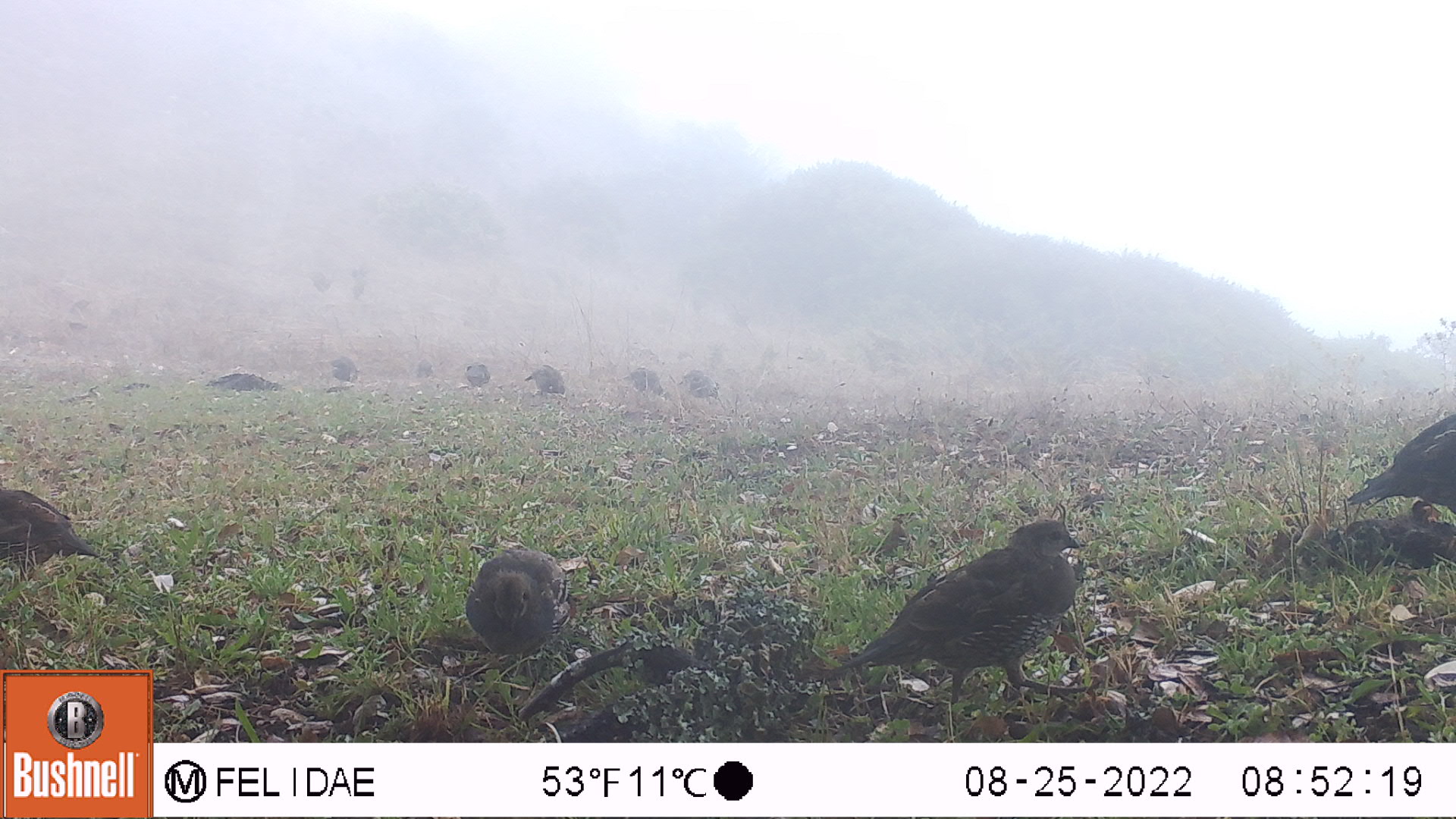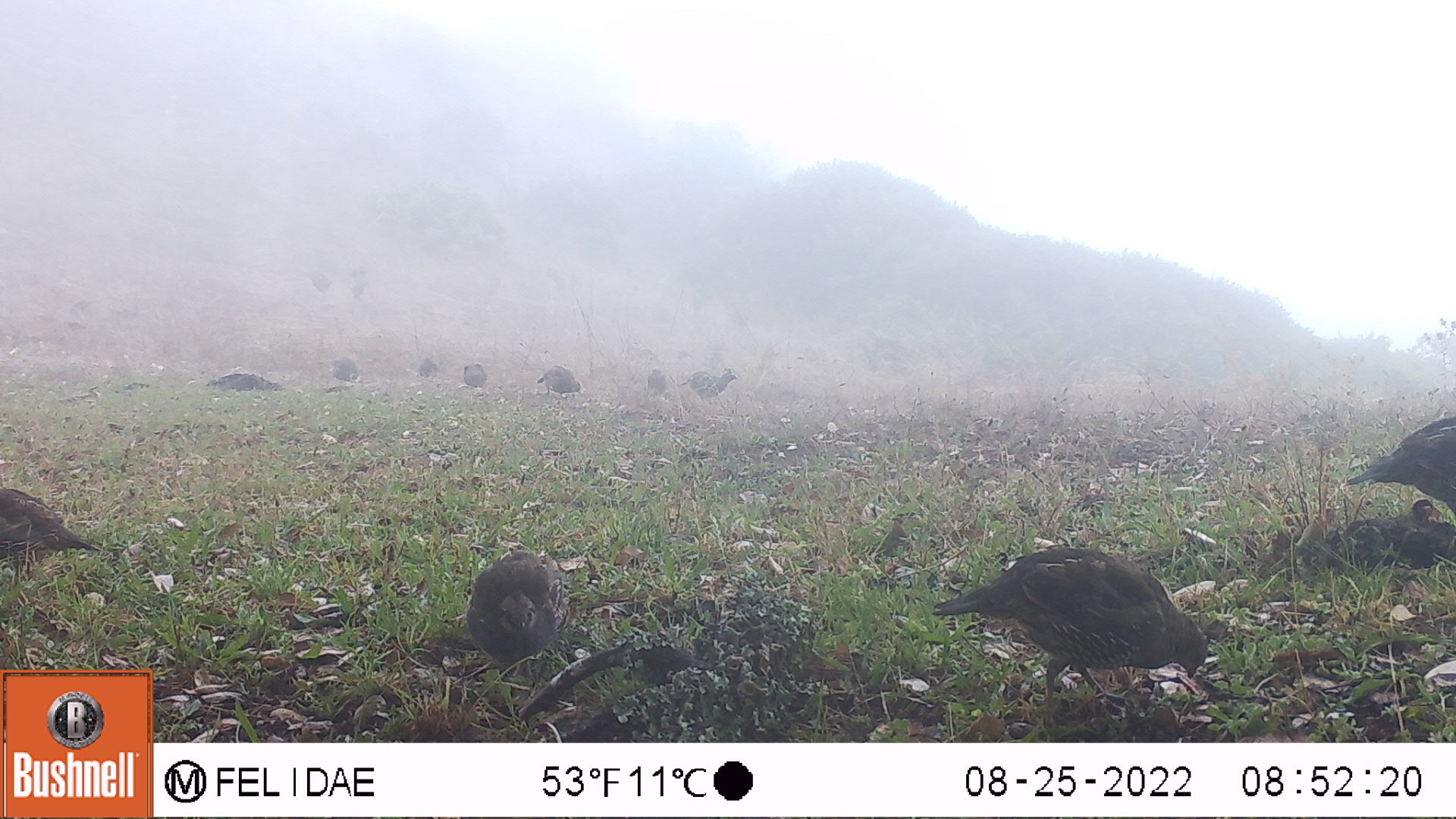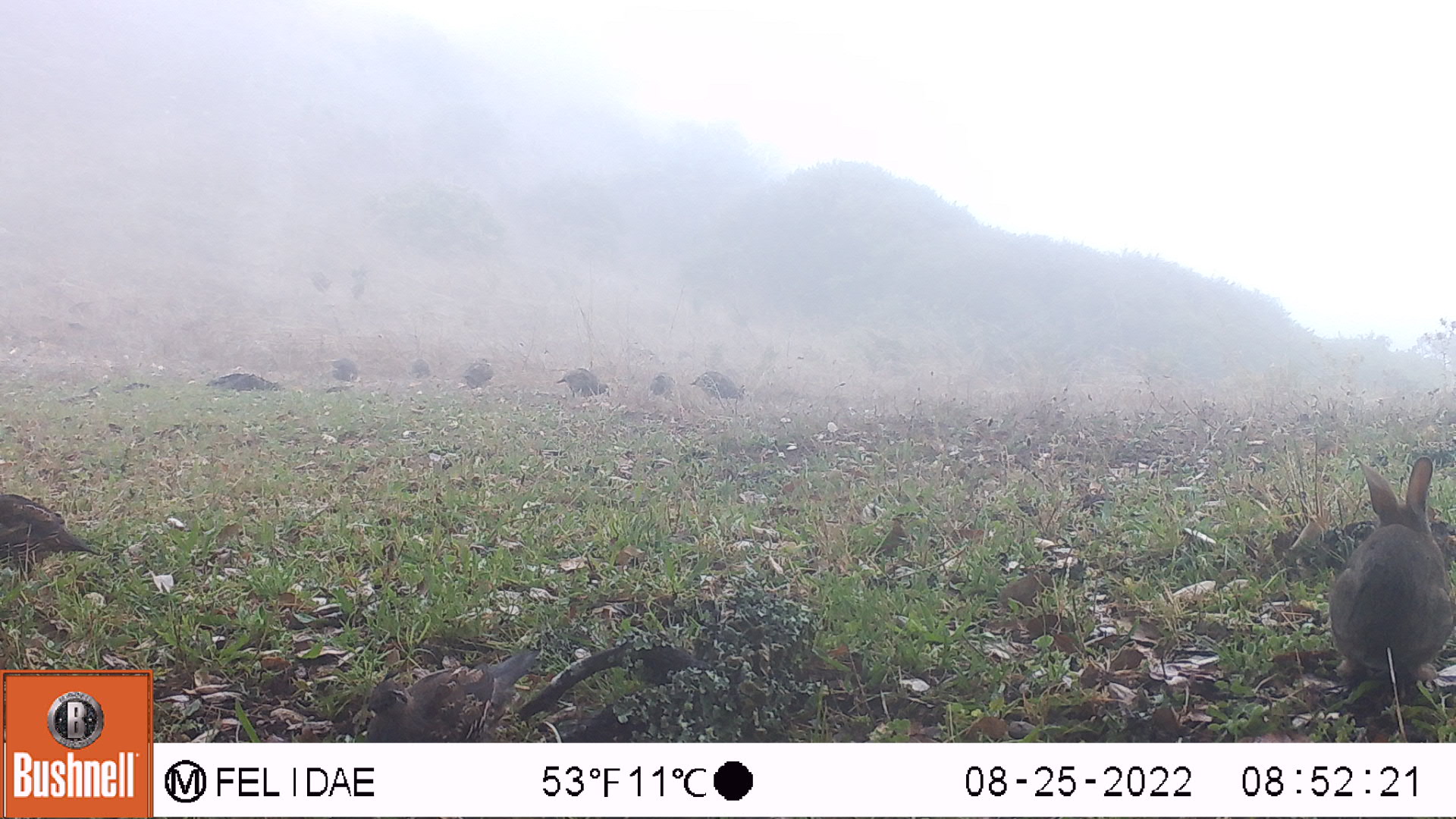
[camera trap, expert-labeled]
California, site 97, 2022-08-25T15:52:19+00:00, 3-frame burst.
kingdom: Animalia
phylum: Chordata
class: Aves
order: Galliformes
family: Odontophoridae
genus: Callipepla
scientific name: Callipepla californica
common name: california quail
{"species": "california quail (Callipepla californica)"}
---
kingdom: Animalia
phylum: Chordata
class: Mammalia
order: Lagomorpha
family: Leporidae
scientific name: Leporidae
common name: rabbit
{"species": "rabbit (Leporidae)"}